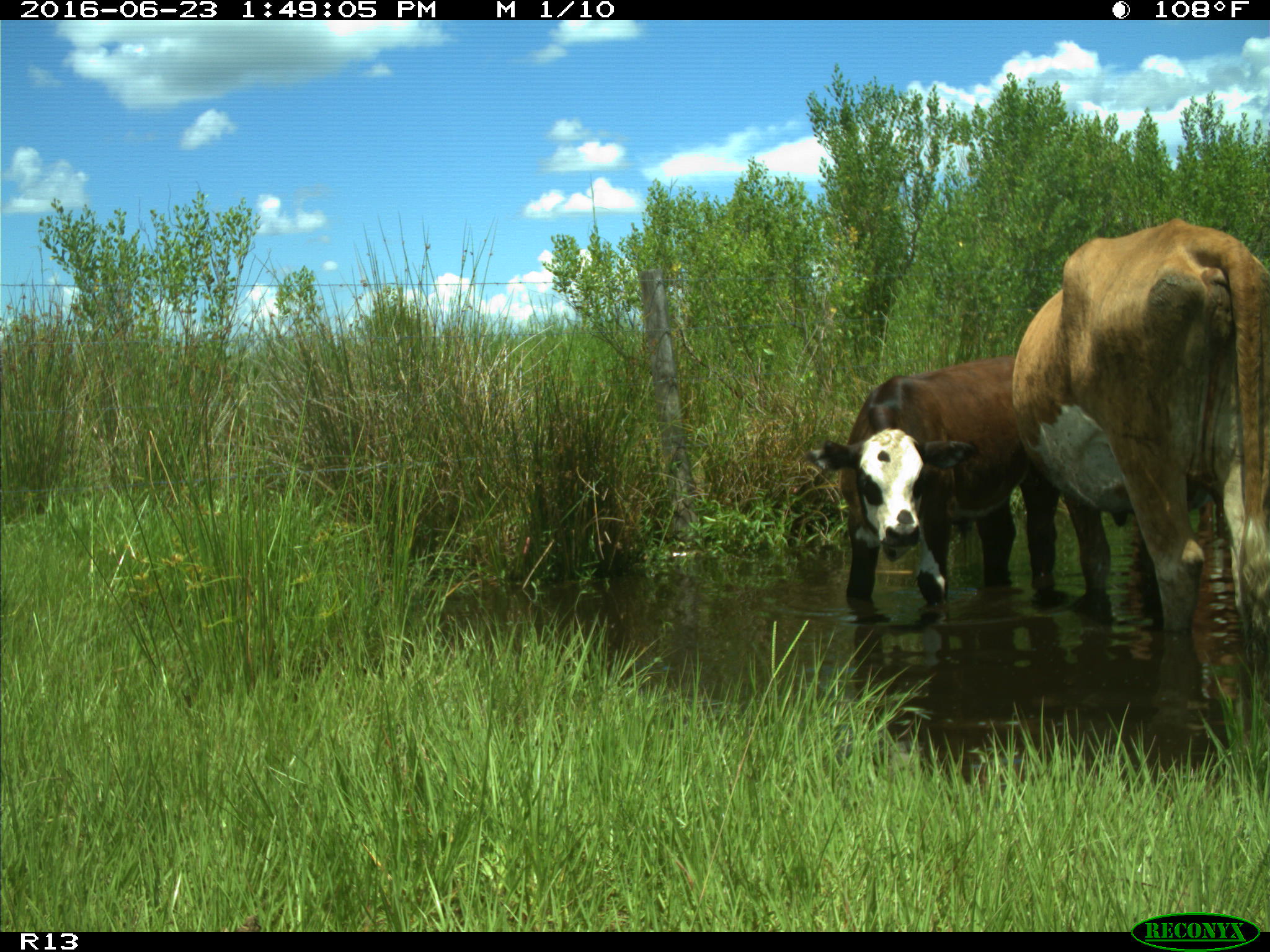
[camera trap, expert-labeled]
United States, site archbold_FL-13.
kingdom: Animalia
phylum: Chordata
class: Mammalia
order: Artiodactyla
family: Bovidae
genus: Bos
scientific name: Bos taurus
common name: domestic cow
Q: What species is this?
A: Bos taurus (domestic cow).